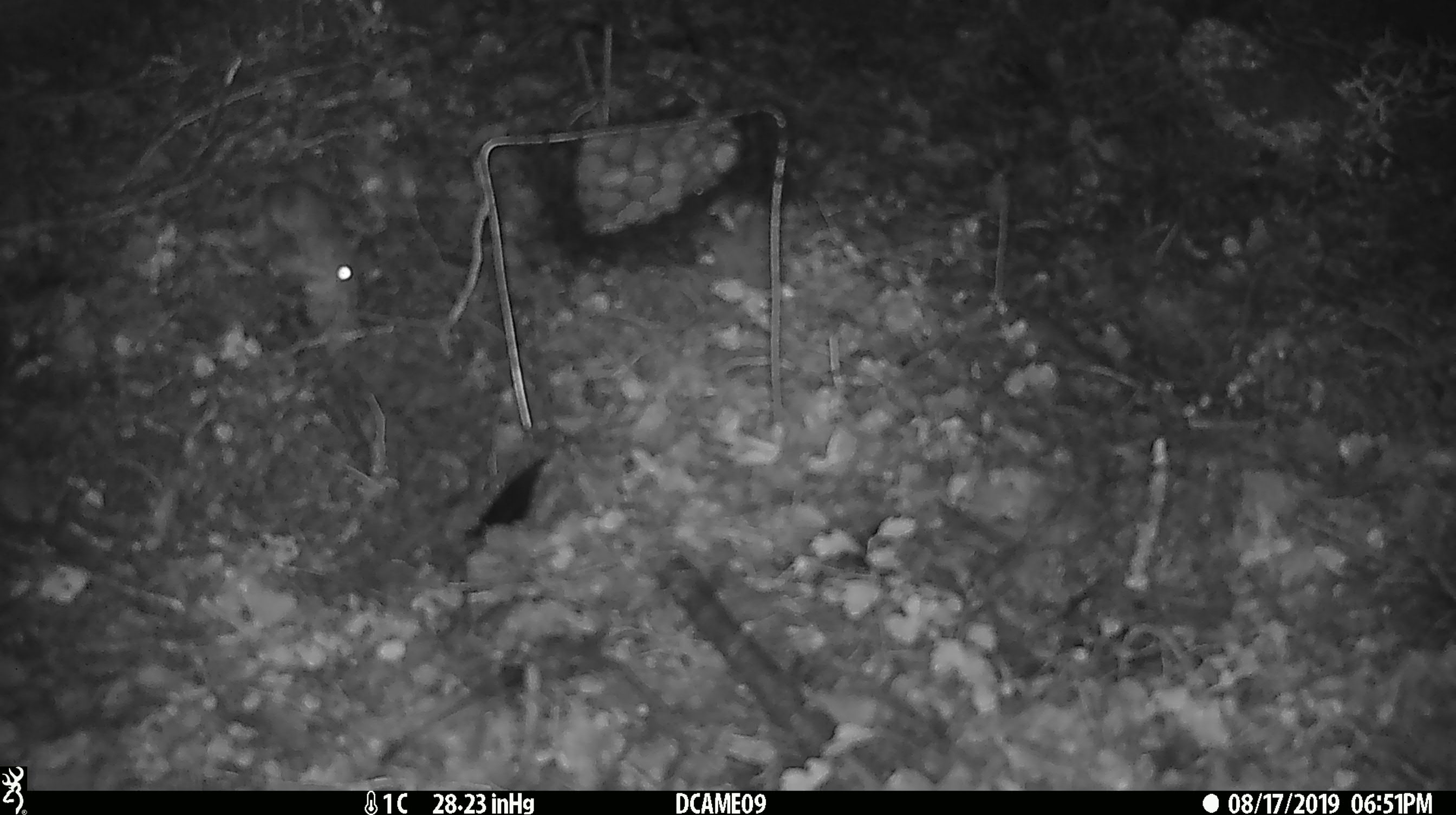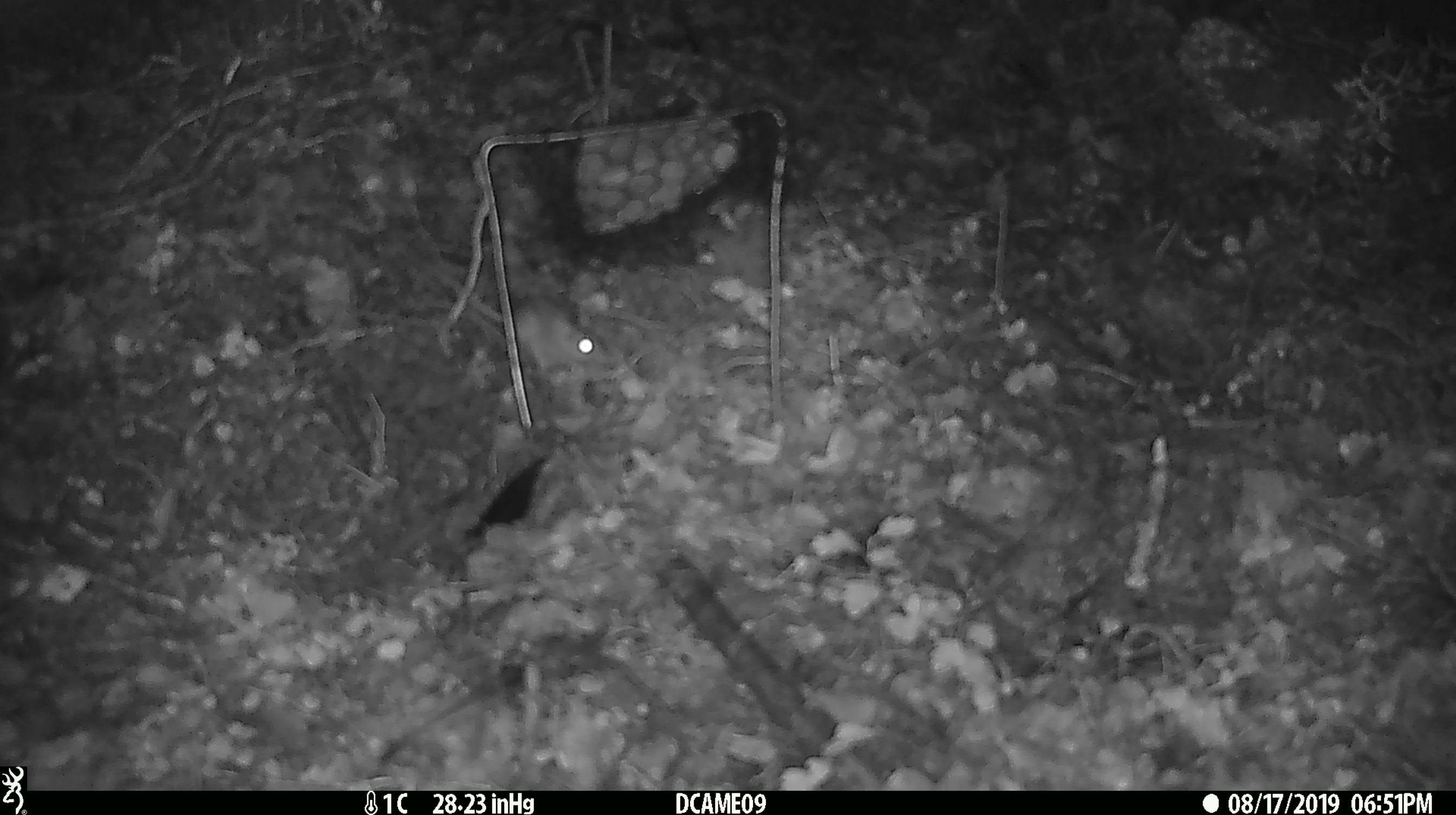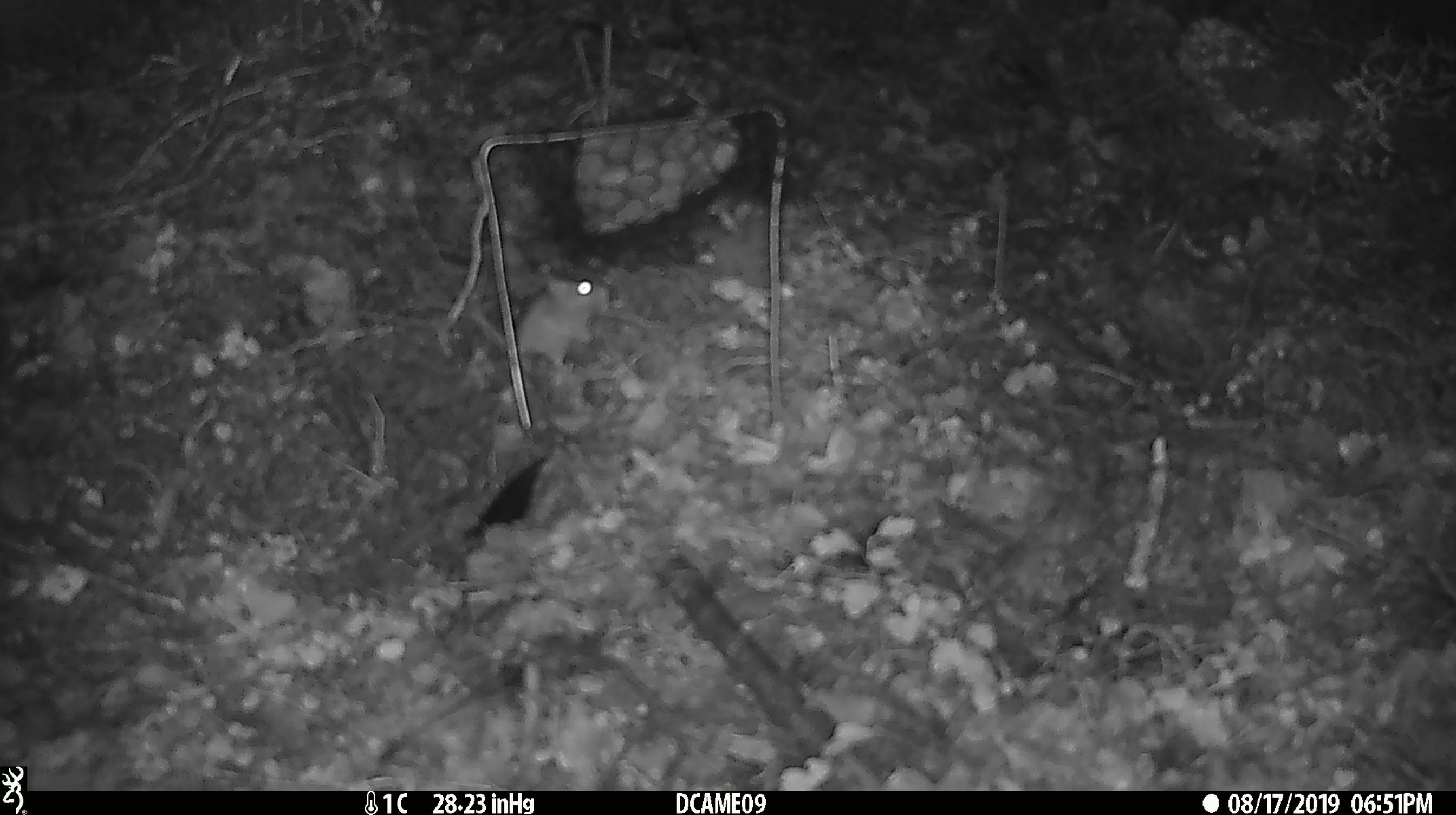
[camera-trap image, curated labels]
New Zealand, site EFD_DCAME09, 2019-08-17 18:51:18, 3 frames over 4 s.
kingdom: Animalia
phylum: Chordata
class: Mammalia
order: Rodentia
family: Muridae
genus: Mus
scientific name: Mus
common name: mouse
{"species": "mouse (Mus)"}